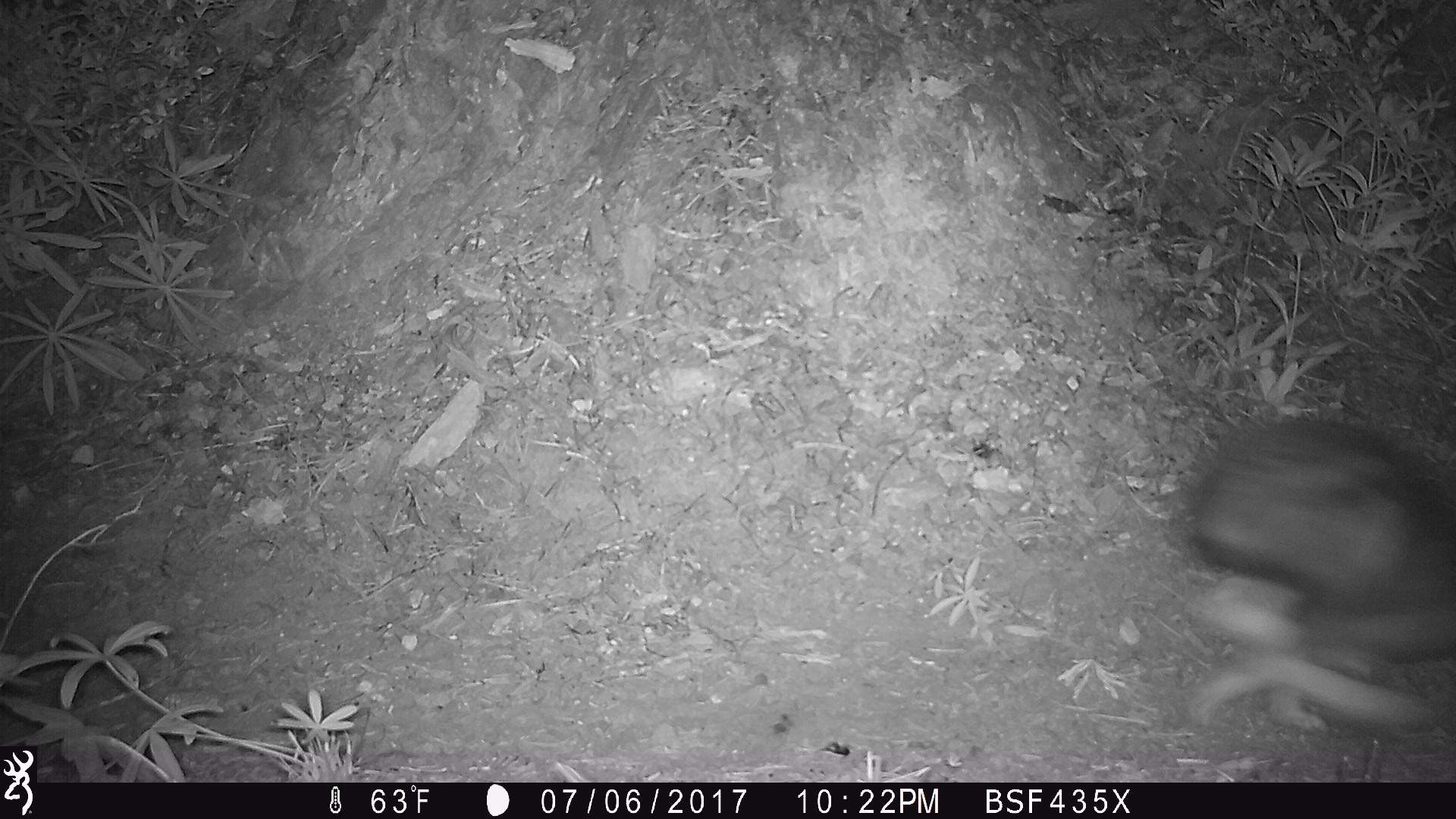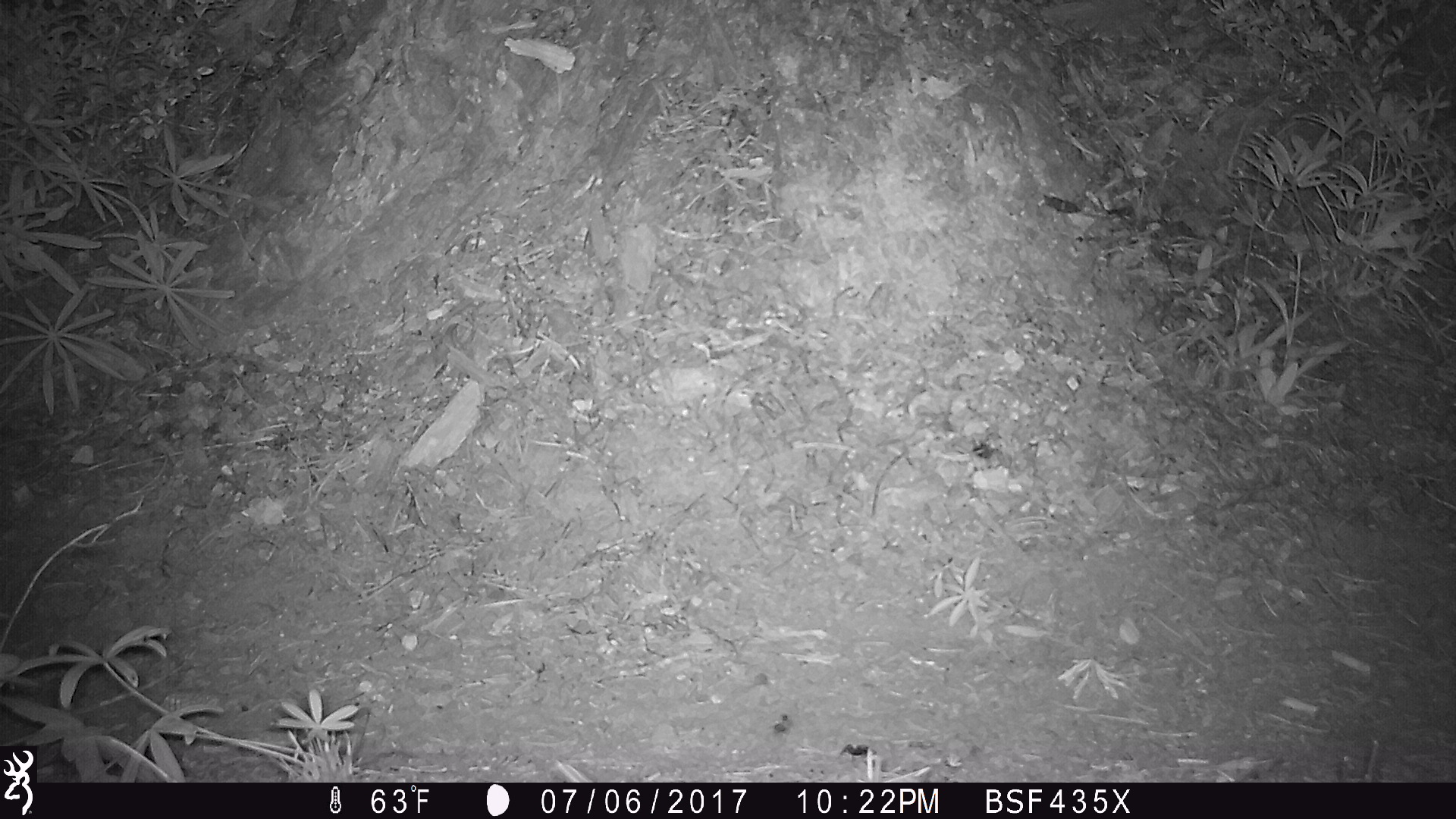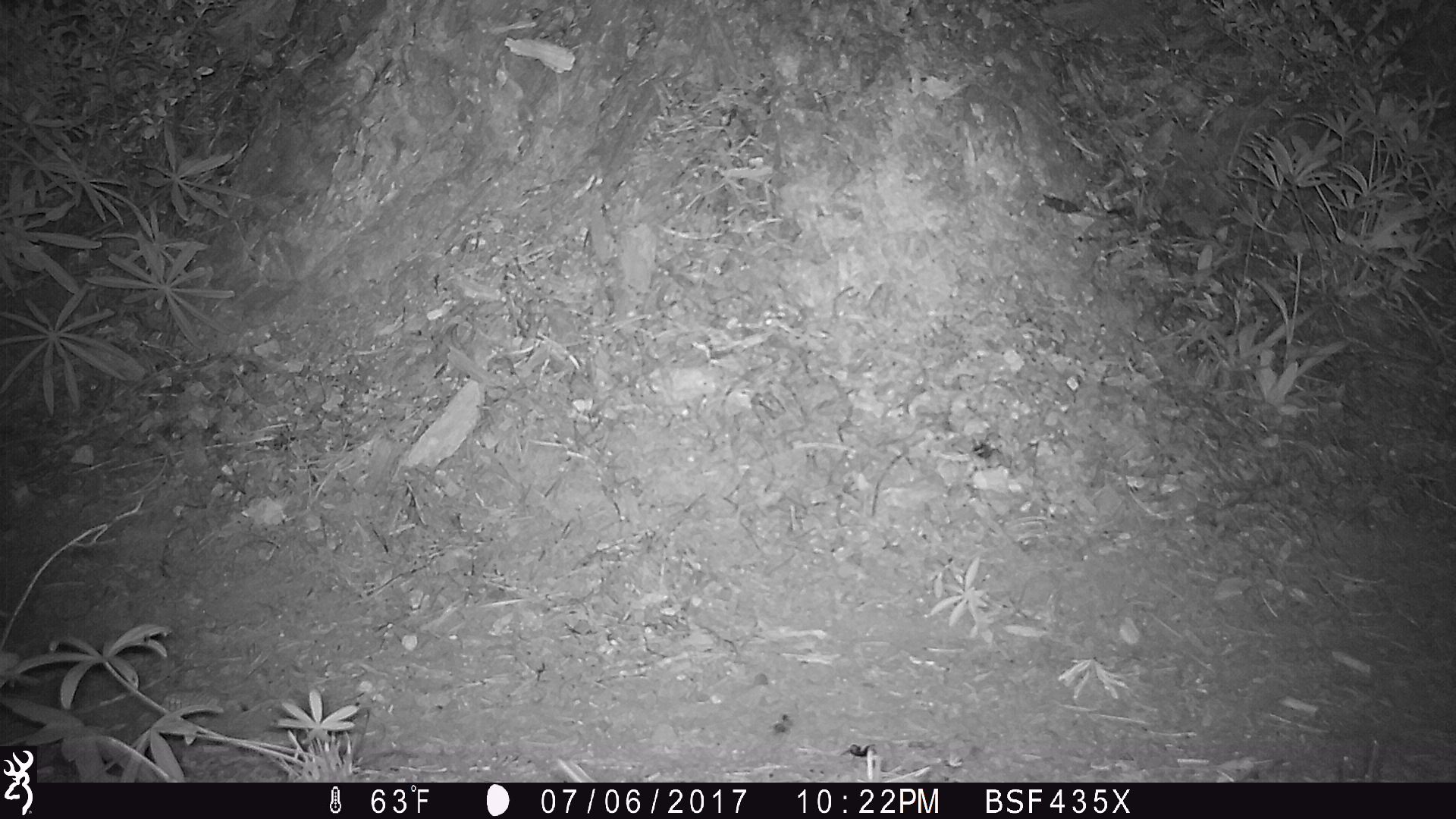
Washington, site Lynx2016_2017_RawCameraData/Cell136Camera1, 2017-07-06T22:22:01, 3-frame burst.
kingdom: Animalia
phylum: Chordata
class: Mammalia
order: Lagomorpha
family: Leporidae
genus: Lepus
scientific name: Lepus americanus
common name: snowshoe hare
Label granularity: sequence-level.